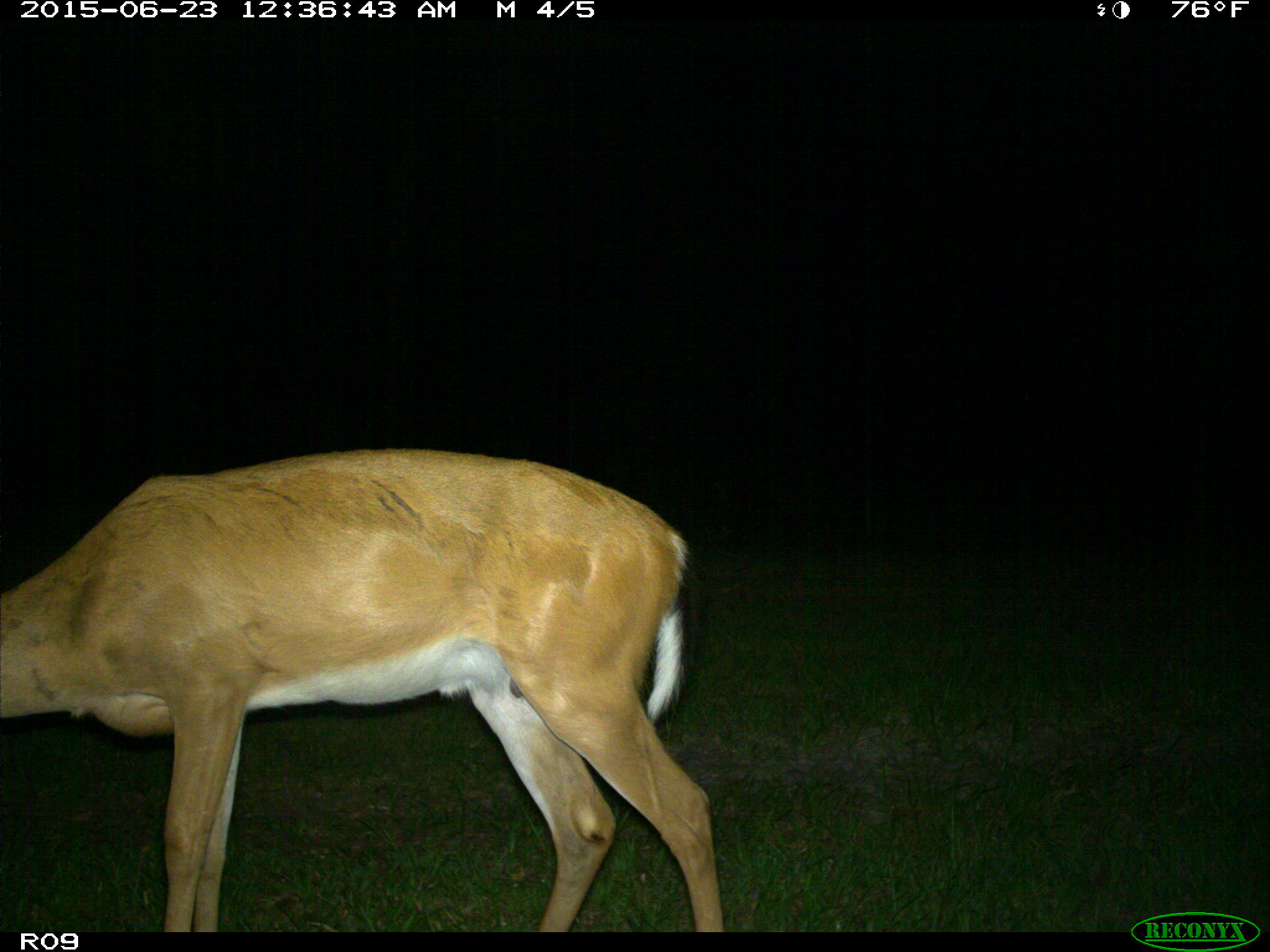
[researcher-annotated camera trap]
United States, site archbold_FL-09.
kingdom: Animalia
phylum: Chordata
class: Mammalia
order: Artiodactyla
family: Cervidae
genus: Odocoileus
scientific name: Odocoileus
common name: deer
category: unidentified deer